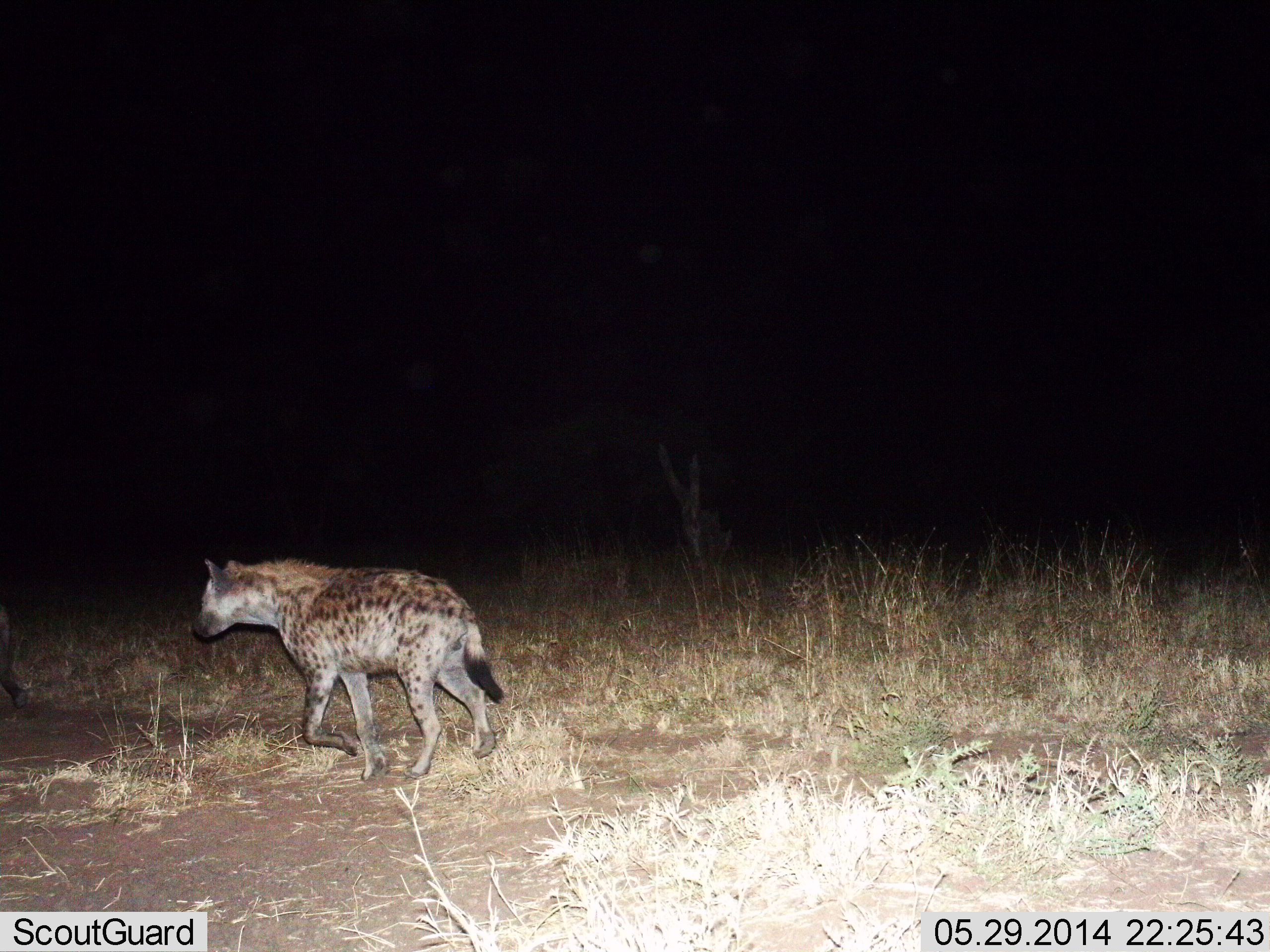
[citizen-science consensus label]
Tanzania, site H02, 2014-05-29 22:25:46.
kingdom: Animalia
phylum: Chordata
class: Mammalia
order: Carnivora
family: Hyaenidae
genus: Crocuta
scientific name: Crocuta crocuta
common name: spotted hyena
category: hyenaspotted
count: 1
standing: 0%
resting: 0%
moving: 100%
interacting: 0%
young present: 0%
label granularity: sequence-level